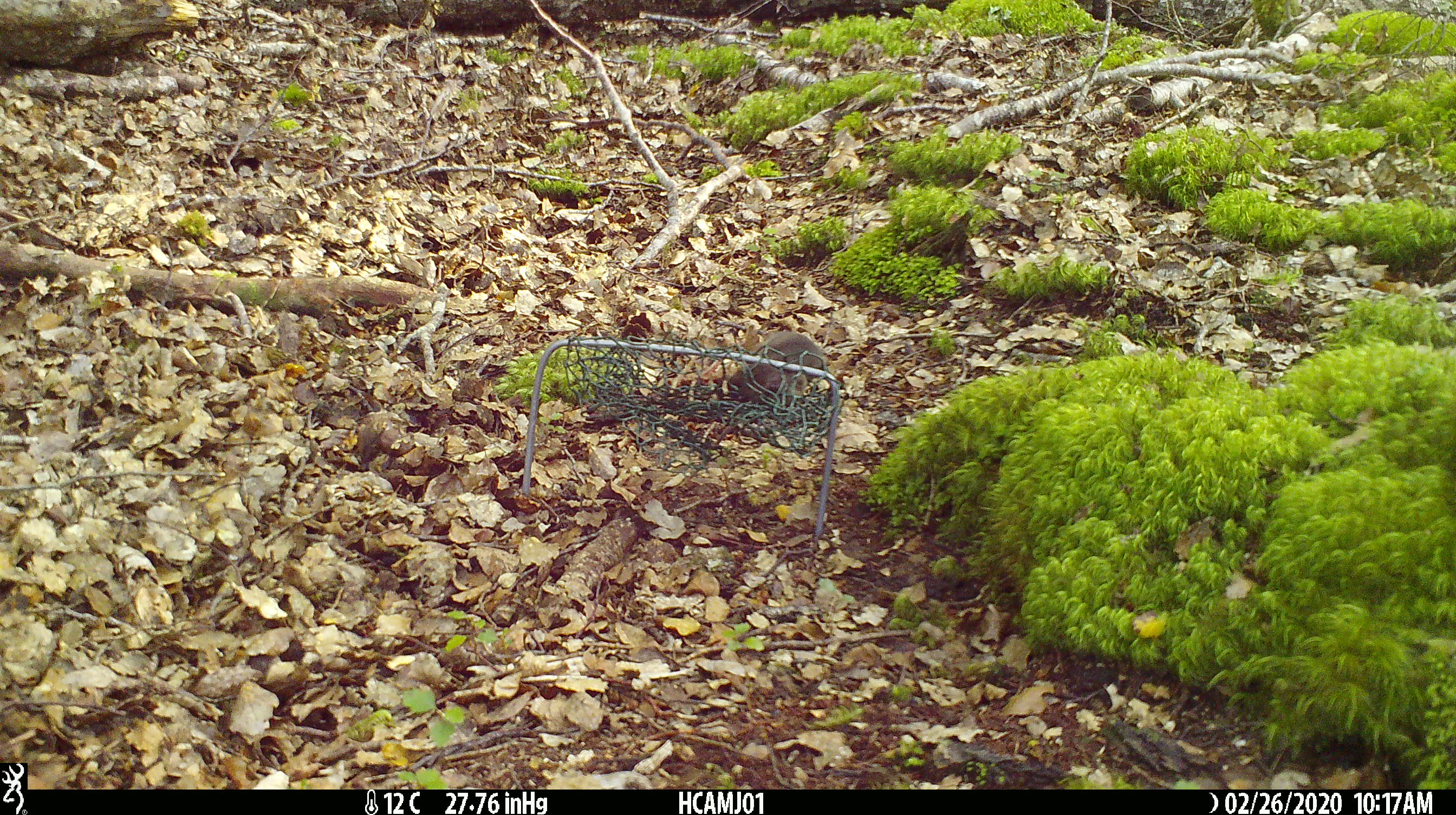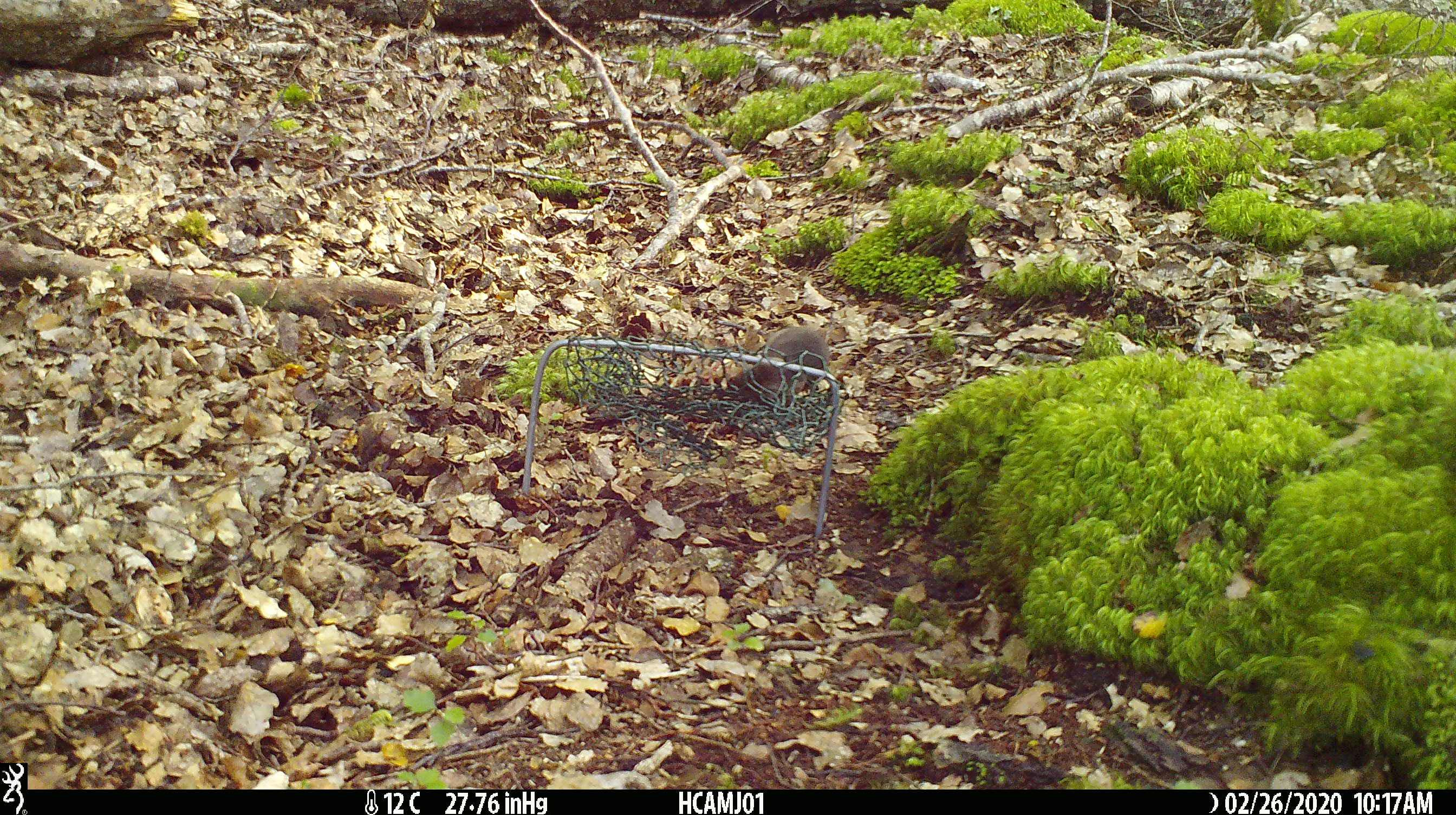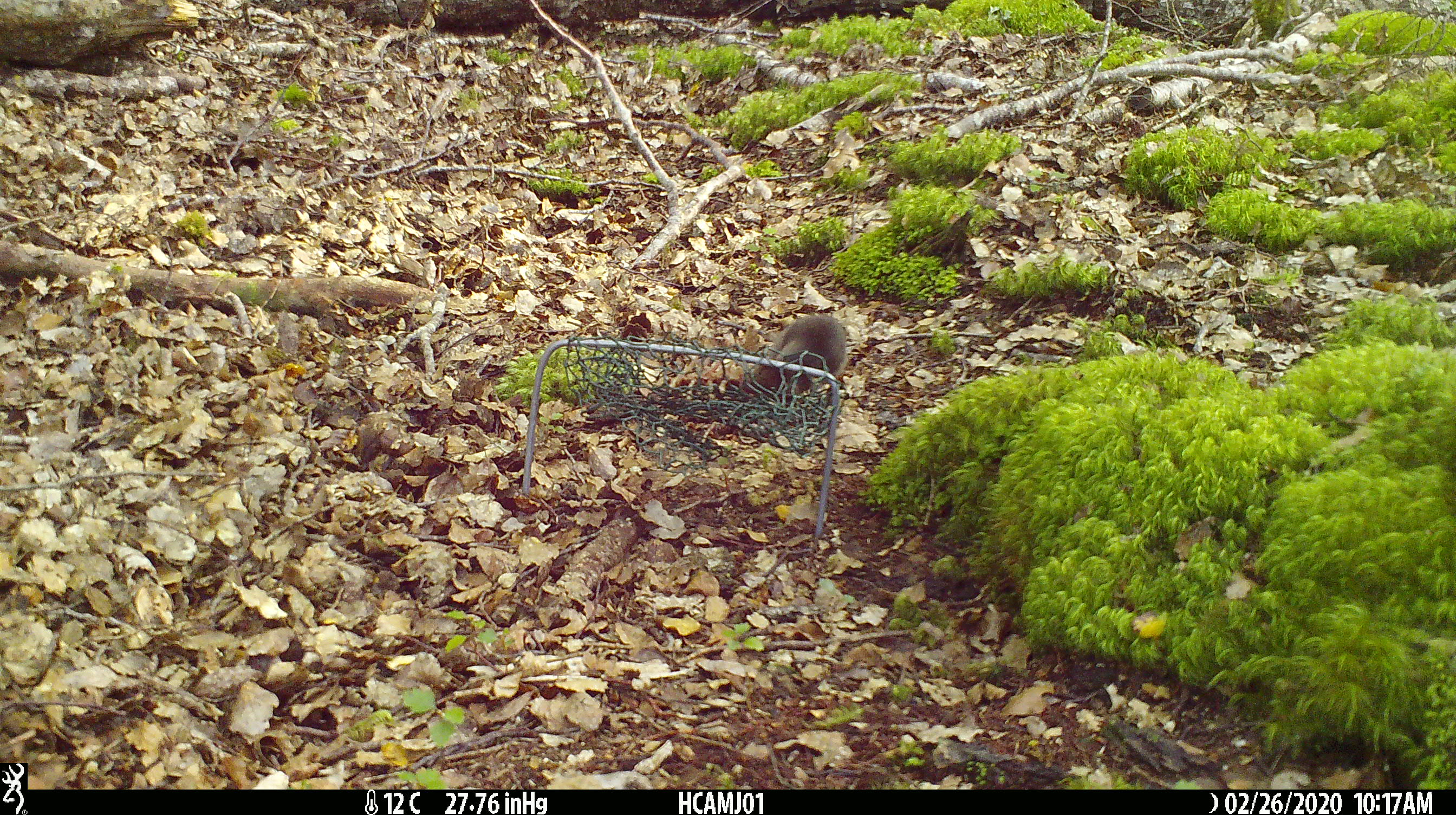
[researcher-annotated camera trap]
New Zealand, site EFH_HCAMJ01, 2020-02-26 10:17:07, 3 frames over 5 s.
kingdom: Animalia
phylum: Chordata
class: Mammalia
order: Rodentia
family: Muridae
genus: Mus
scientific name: Mus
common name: mouse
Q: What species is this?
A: Mouse (Mus).